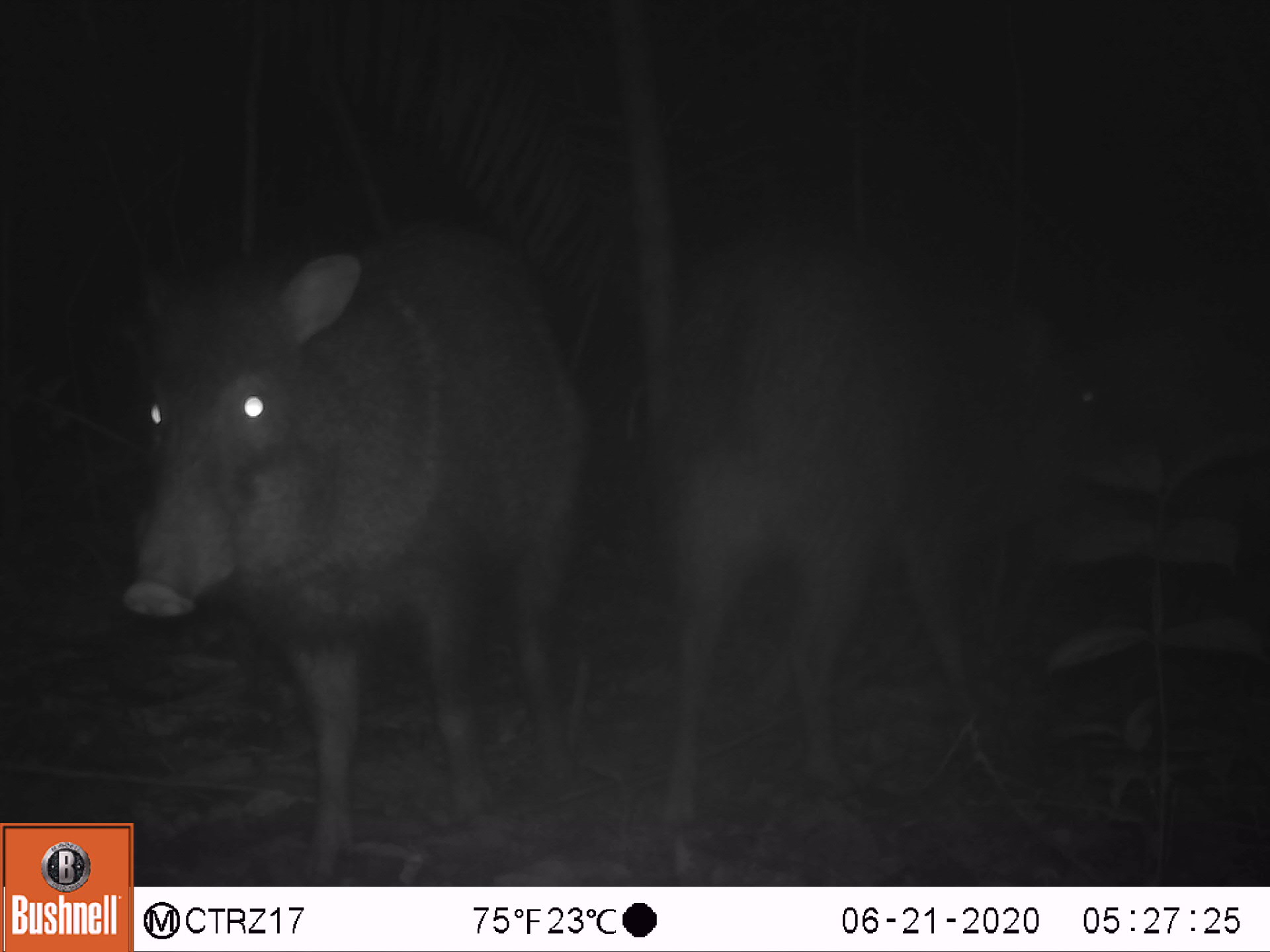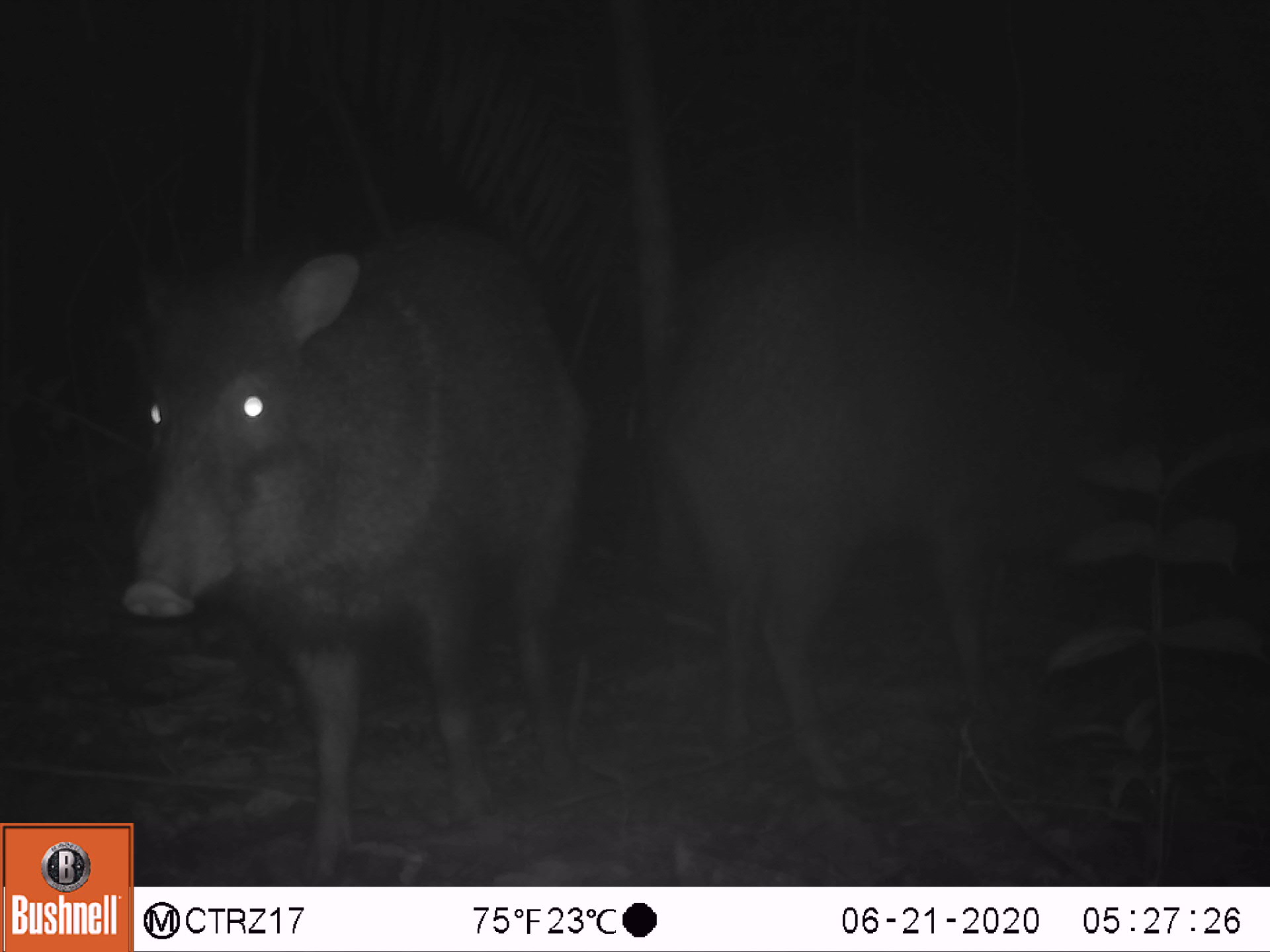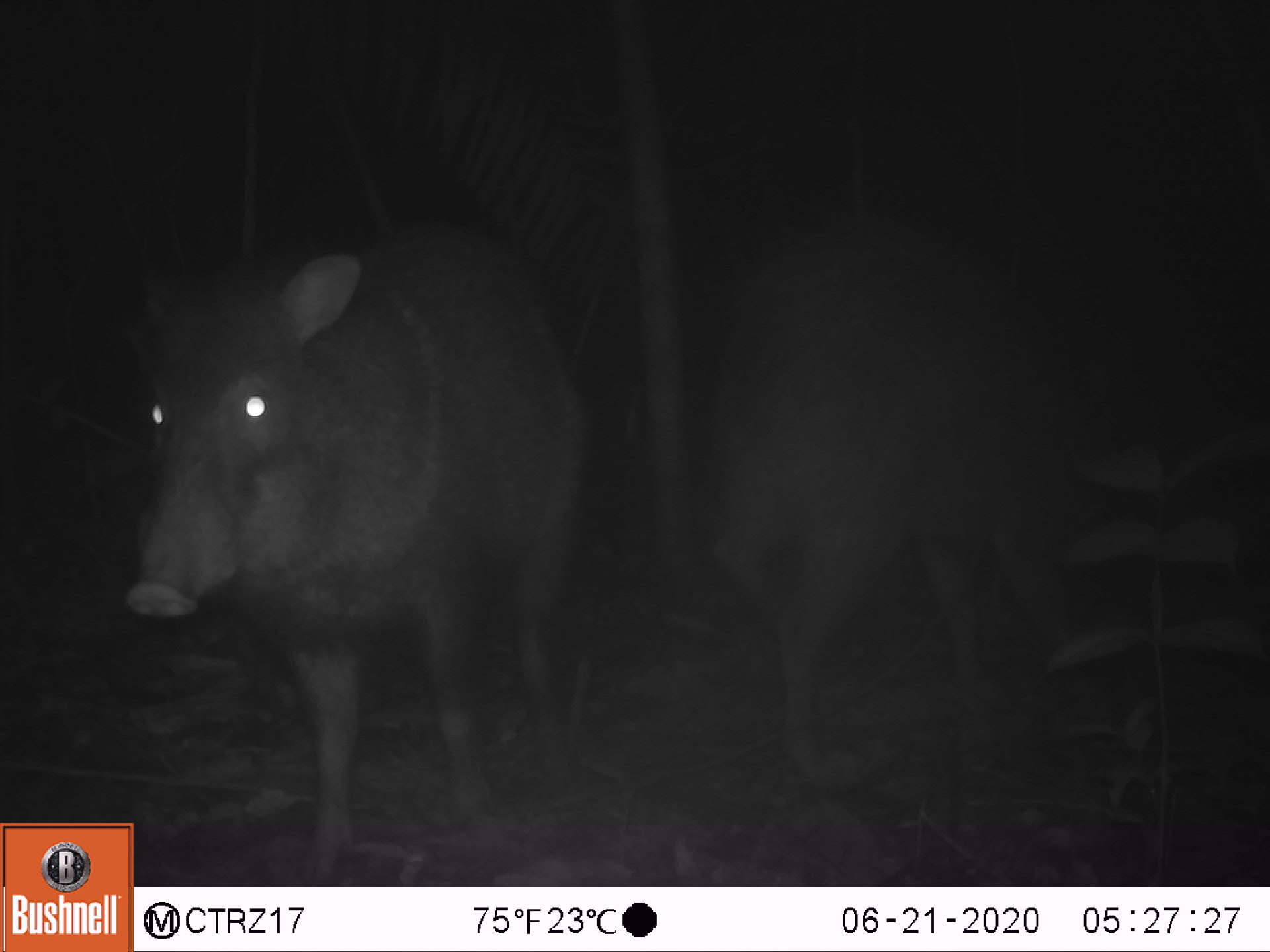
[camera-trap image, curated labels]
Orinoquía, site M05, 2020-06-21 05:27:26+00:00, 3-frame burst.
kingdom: Animalia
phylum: Chordata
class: Mammalia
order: Artiodactyla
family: Tayassuidae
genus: Pecari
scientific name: Pecari tajacu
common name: collared peccary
Collared peccary (Pecari tajacu).